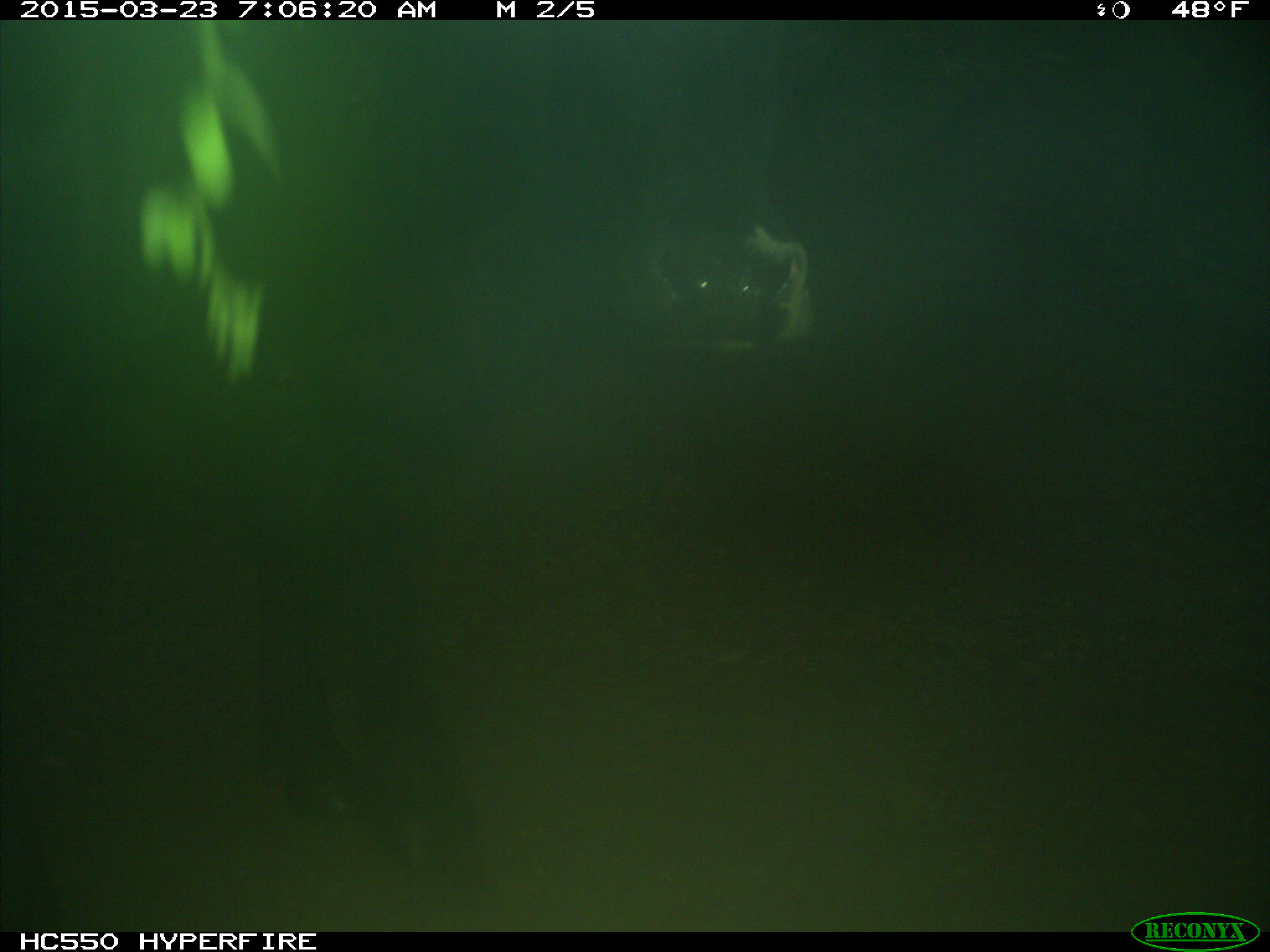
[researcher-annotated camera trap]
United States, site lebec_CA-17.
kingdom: Animalia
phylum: Chordata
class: Mammalia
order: Artiodactyla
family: Bovidae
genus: Bos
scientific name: Bos taurus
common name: domestic cow